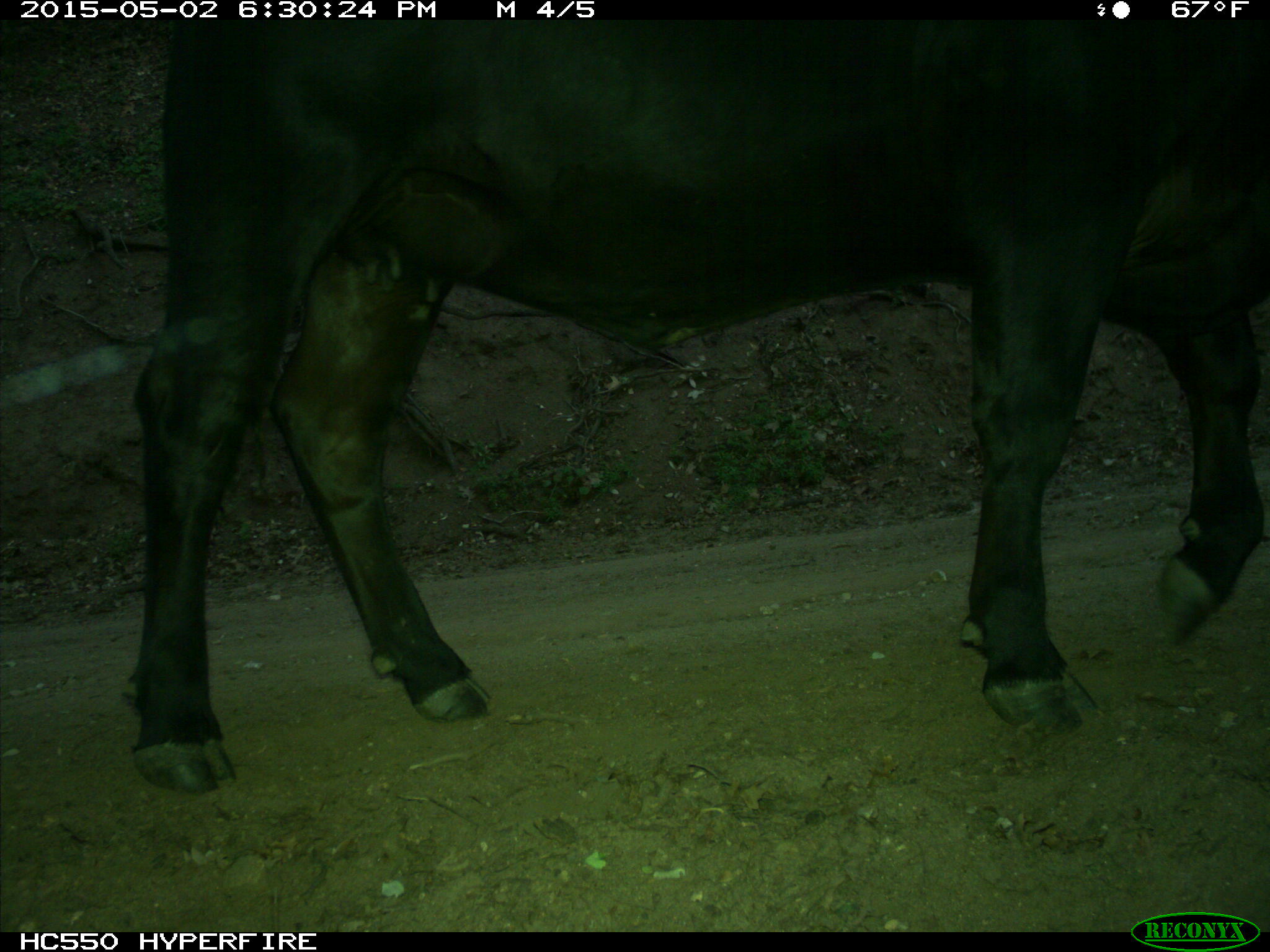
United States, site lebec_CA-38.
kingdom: Animalia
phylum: Chordata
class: Mammalia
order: Artiodactyla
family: Bovidae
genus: Bos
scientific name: Bos taurus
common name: domestic cow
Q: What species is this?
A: Bos taurus (domestic cow).